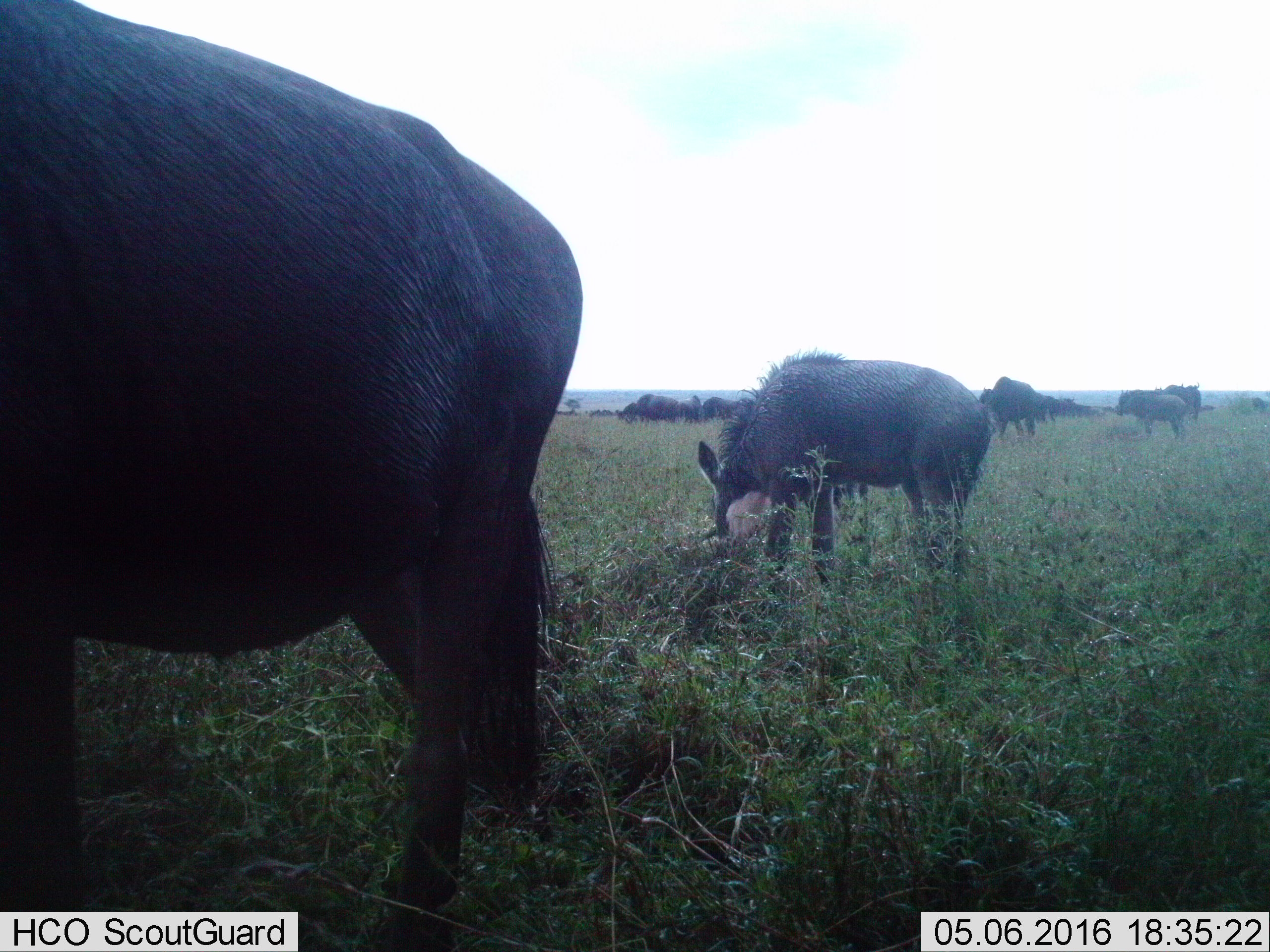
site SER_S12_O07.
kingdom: Animalia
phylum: Chordata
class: Mammalia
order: Artiodactyla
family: Bovidae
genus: Connochaetes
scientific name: Connochaetes taurinus taurinus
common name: blue wildebeest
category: wildebeestblue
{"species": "wildebeestblue (blue wildebeest) (Connochaetes taurinus taurinus)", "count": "11-50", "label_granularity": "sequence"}